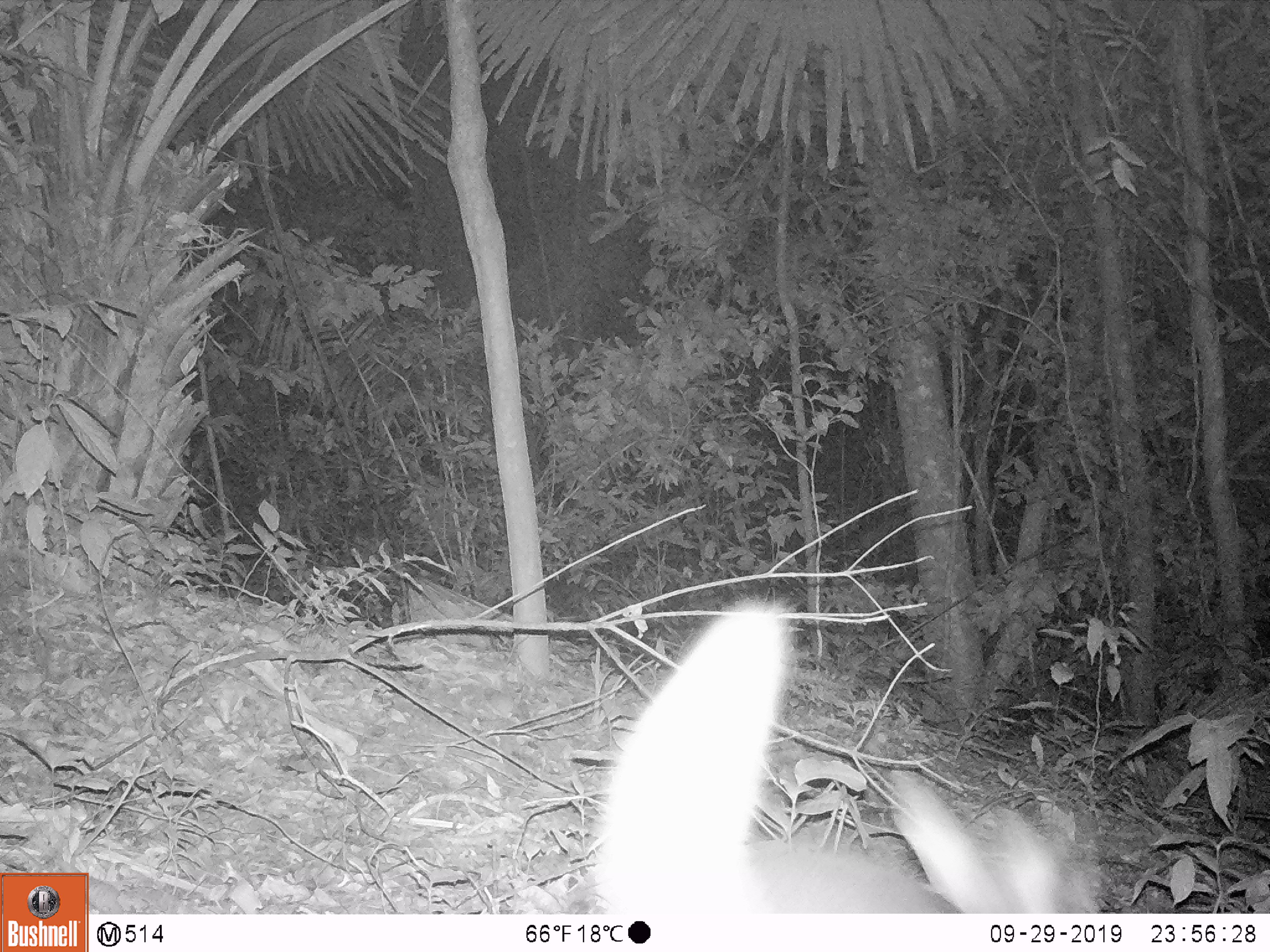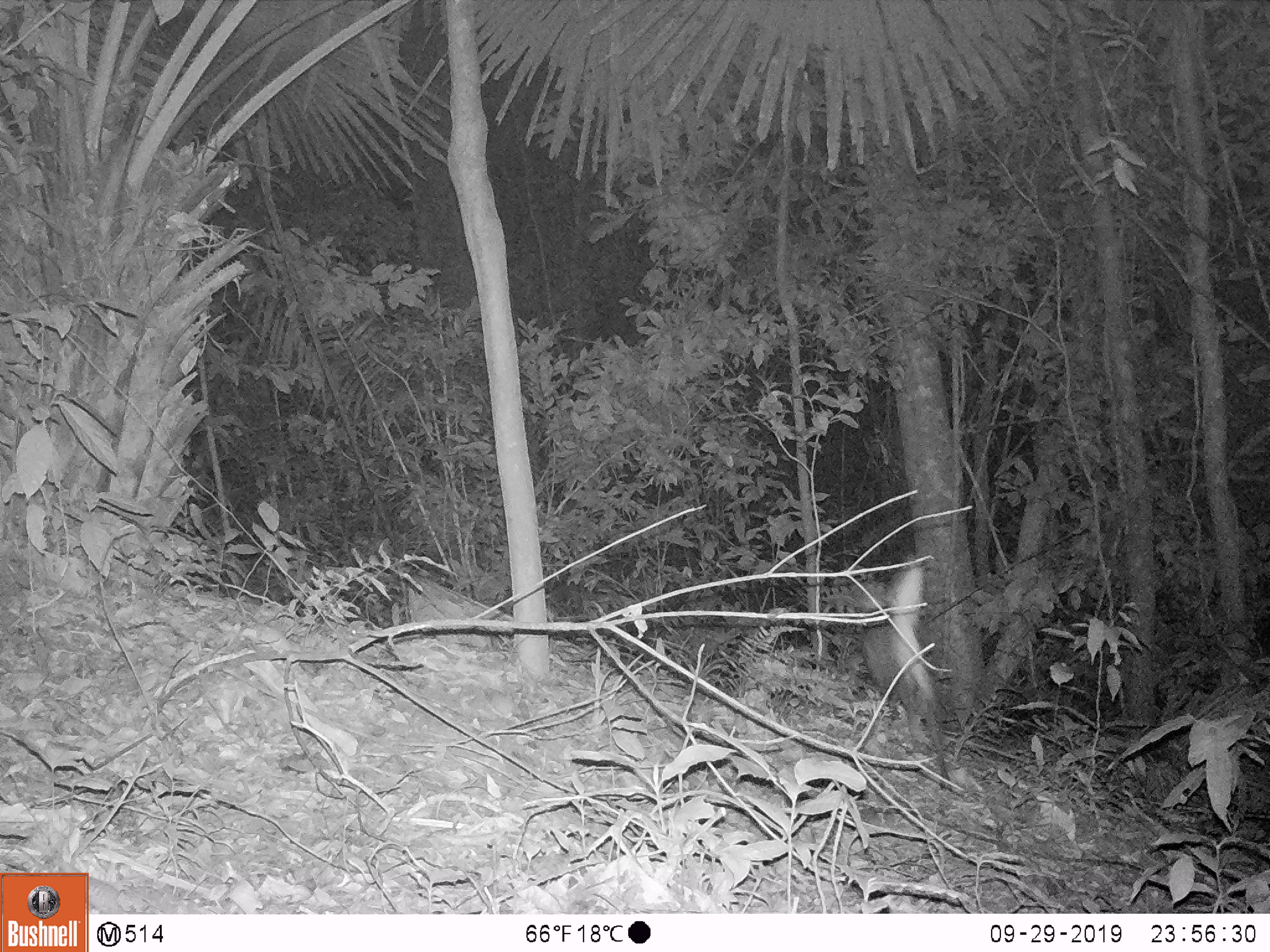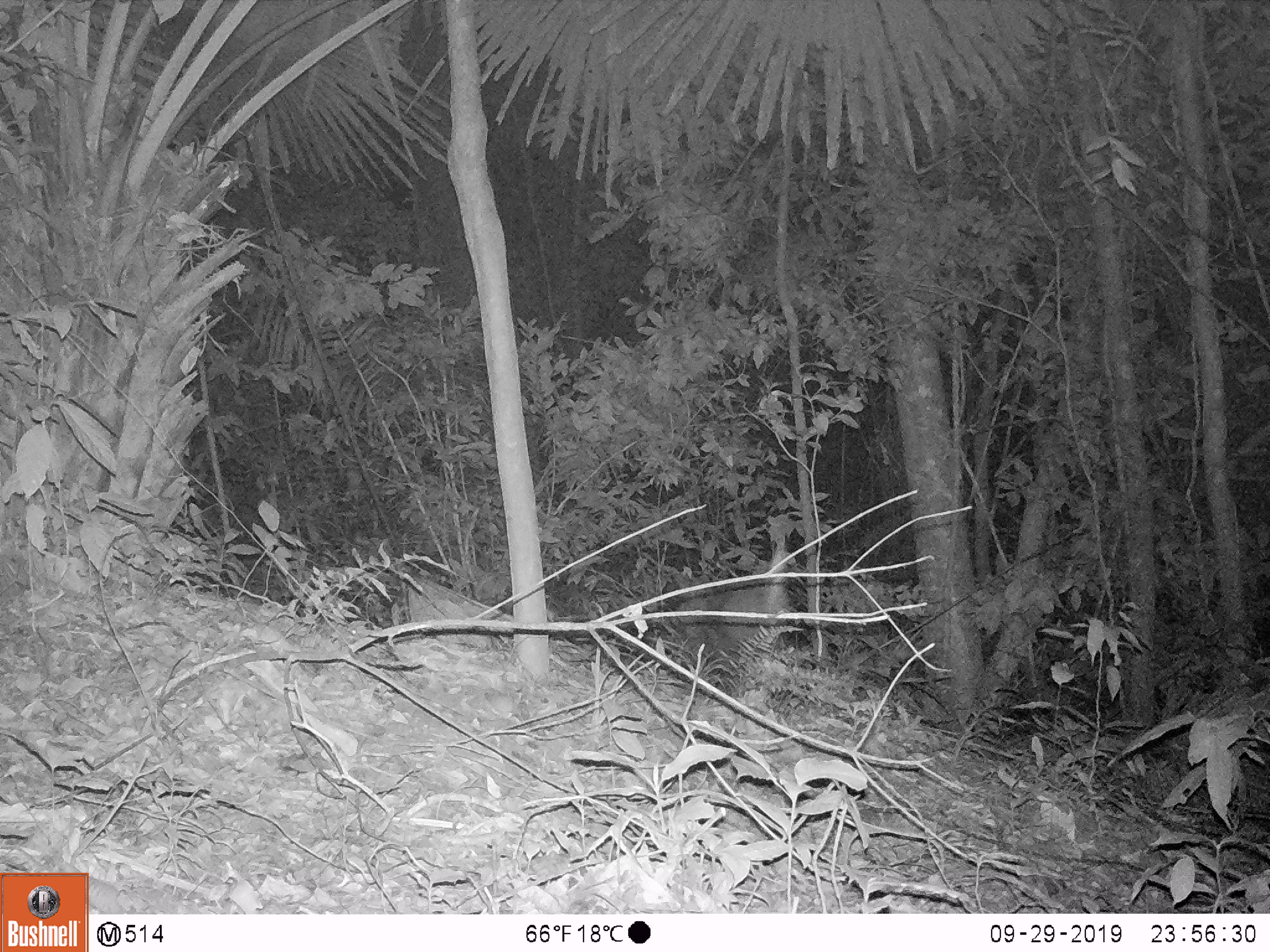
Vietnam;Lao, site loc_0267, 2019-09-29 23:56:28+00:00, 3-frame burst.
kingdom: Animalia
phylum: Chordata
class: Mammalia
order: Artiodactyla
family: Cervidae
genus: Muntiacus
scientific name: Muntiacus rooseveltorum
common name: roosevelt's muntjac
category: roosevelts muntjac group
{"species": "roosevelts muntjac group (roosevelt's muntjac) (Muntiacus rooseveltorum)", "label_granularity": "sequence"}